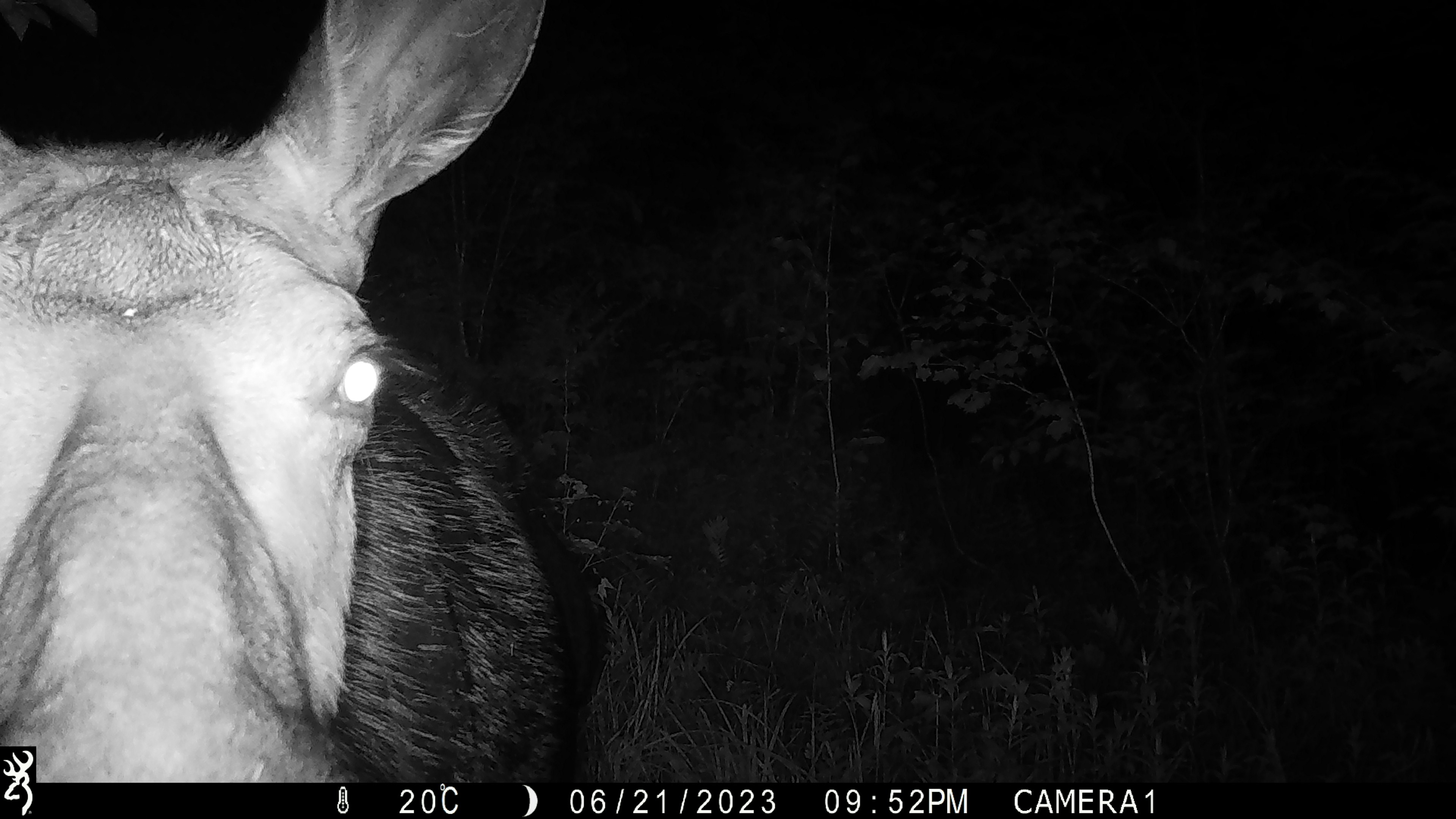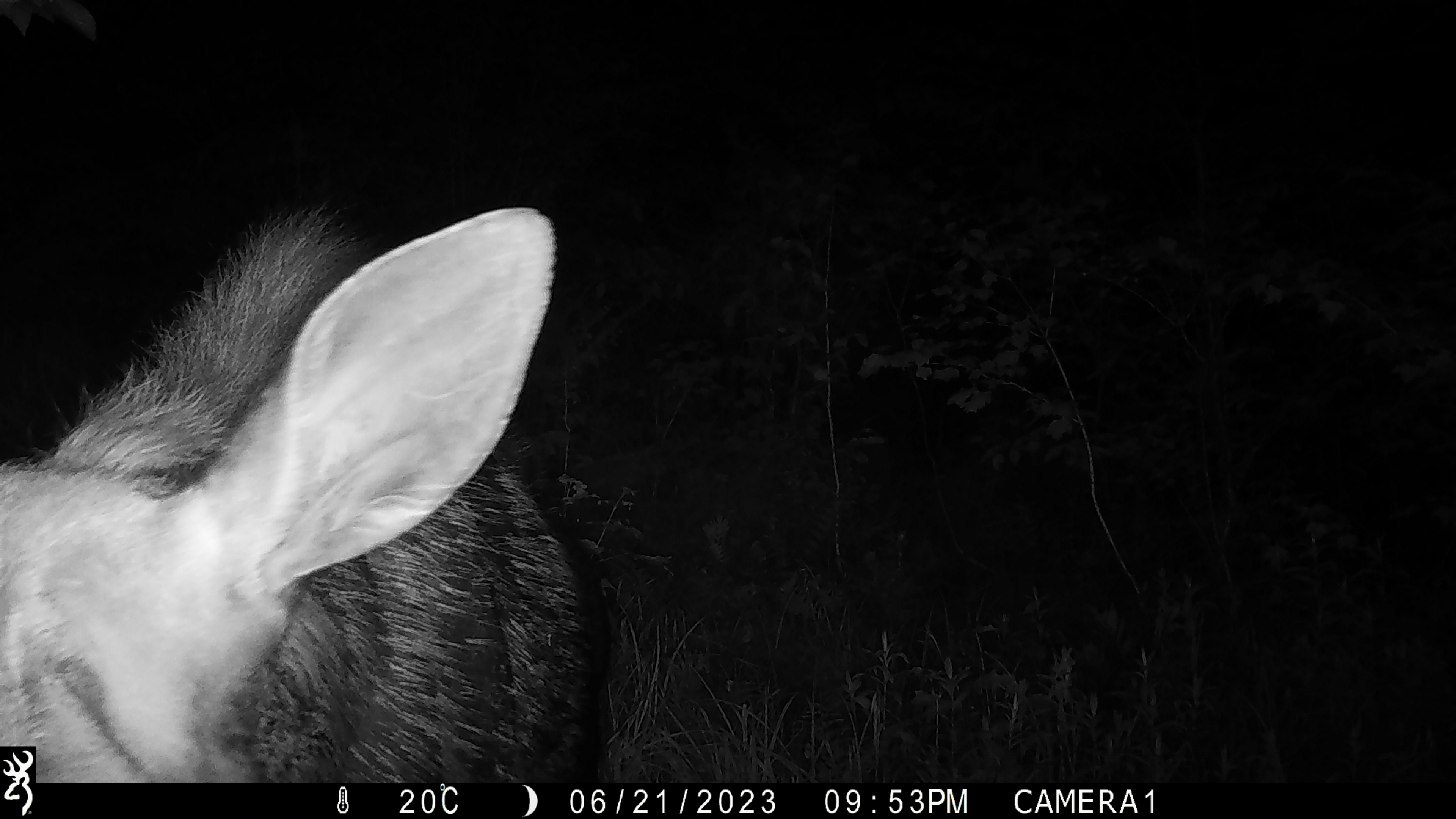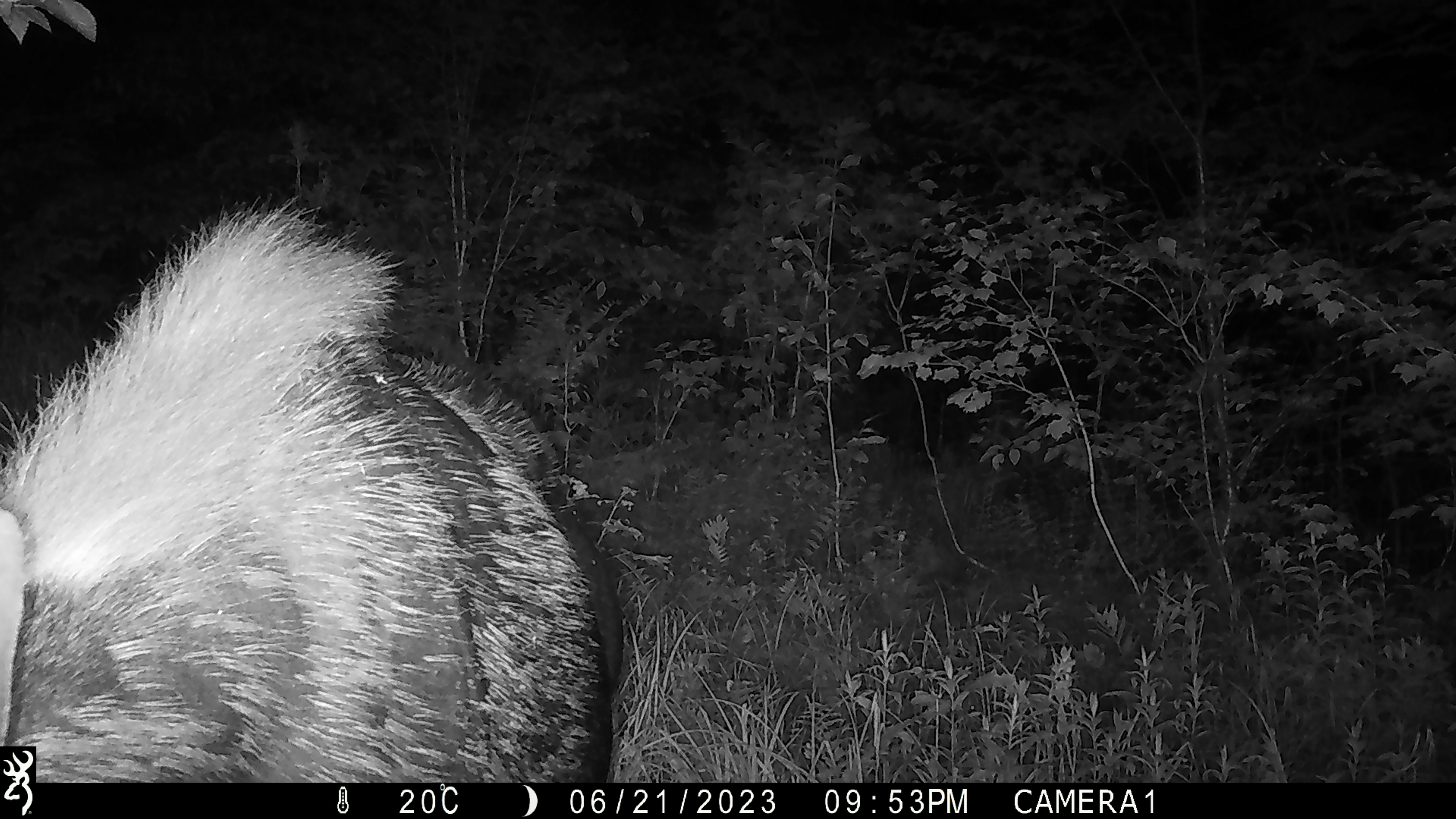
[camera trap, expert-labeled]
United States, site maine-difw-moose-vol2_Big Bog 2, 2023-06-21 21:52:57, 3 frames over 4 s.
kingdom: Animalia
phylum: Chordata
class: Mammalia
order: Artiodactyla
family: Cervidae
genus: Alces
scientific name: Alces alces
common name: moose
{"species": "moose (Alces alces)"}